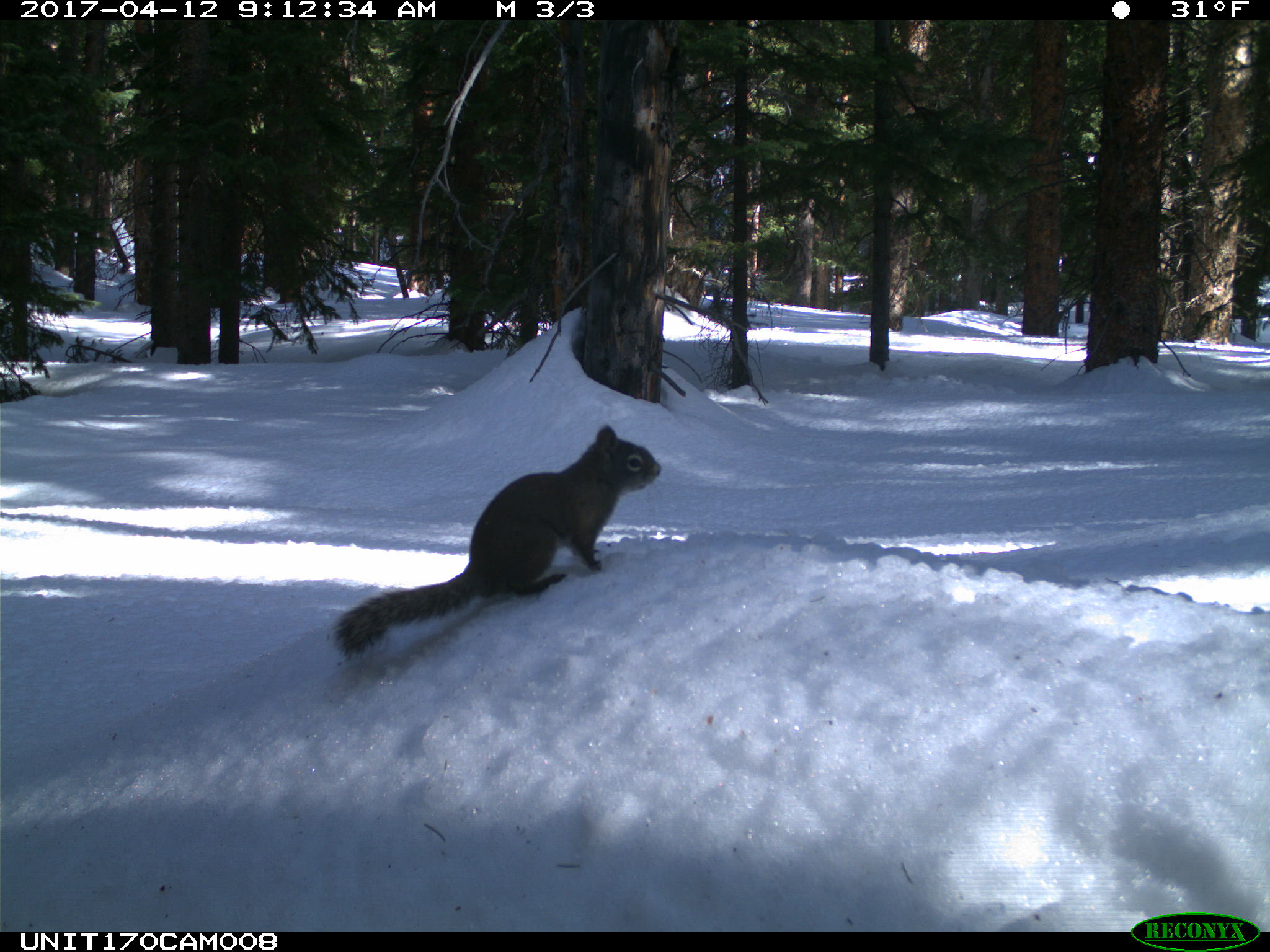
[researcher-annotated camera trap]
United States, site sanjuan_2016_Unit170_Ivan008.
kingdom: Animalia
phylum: Chordata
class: Mammalia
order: Rodentia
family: Sciuridae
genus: Tamiasciurus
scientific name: Tamiasciurus hudsonicus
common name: american red squirrel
Tamiasciurus hudsonicus (american red squirrel).